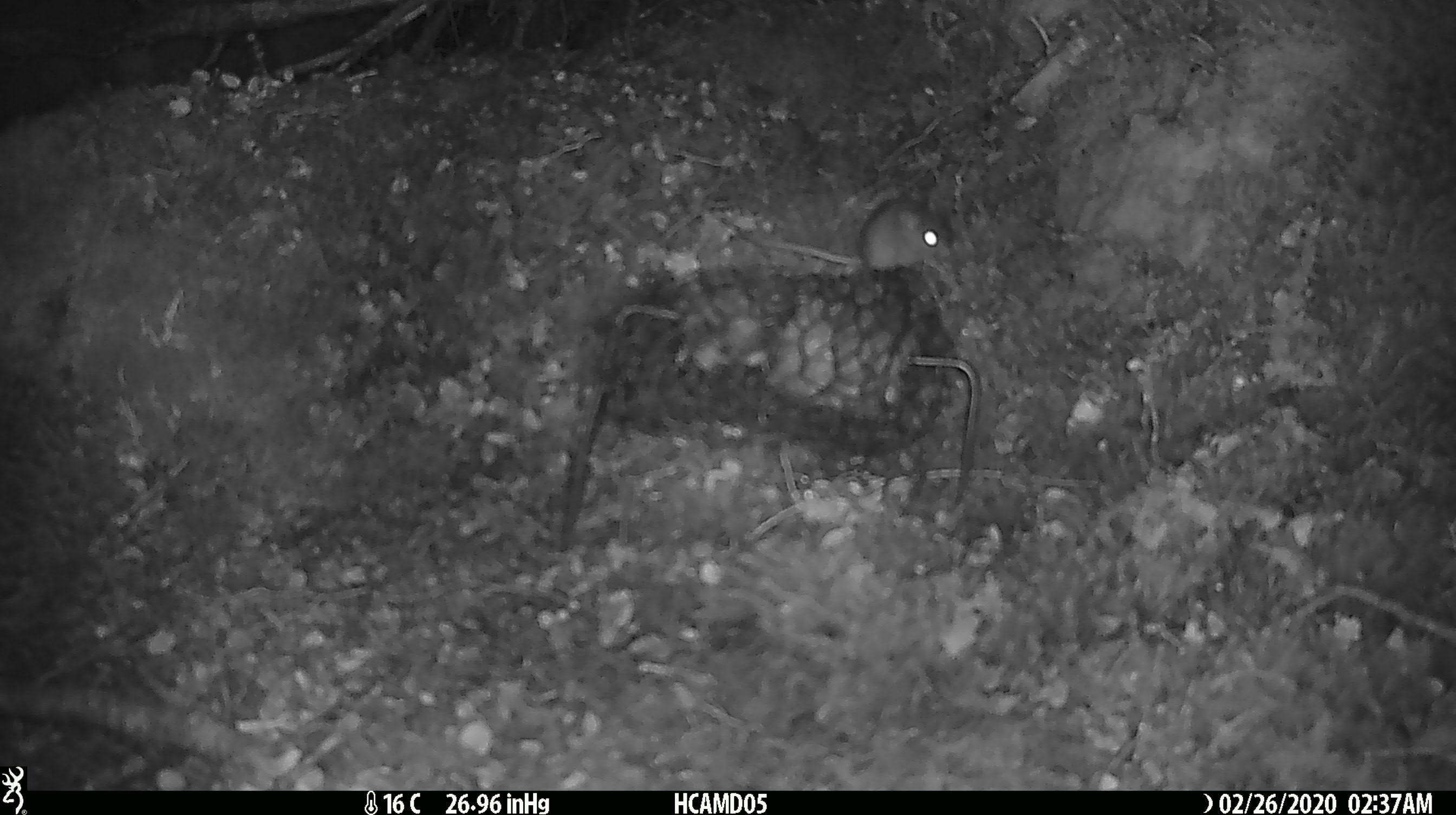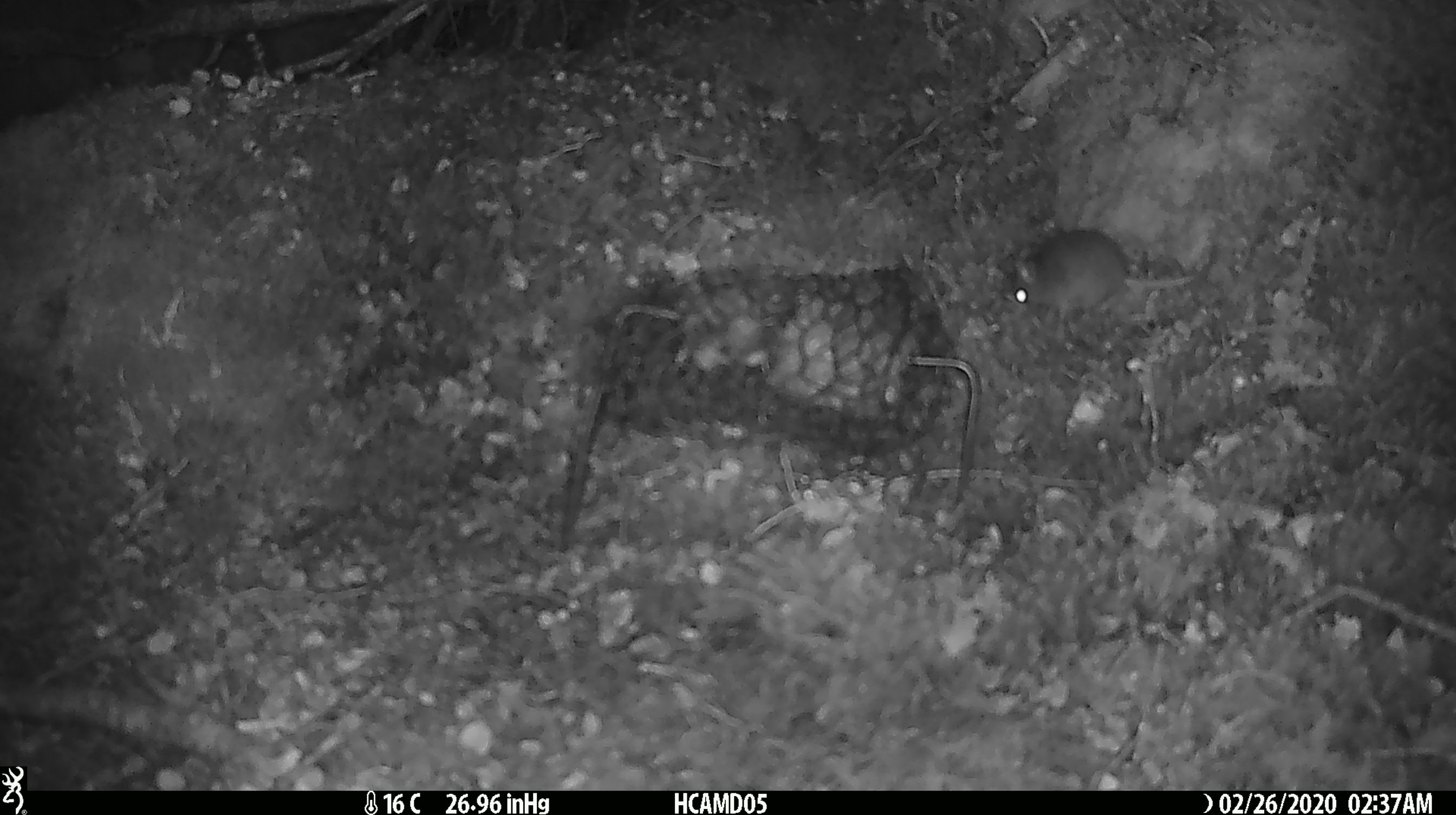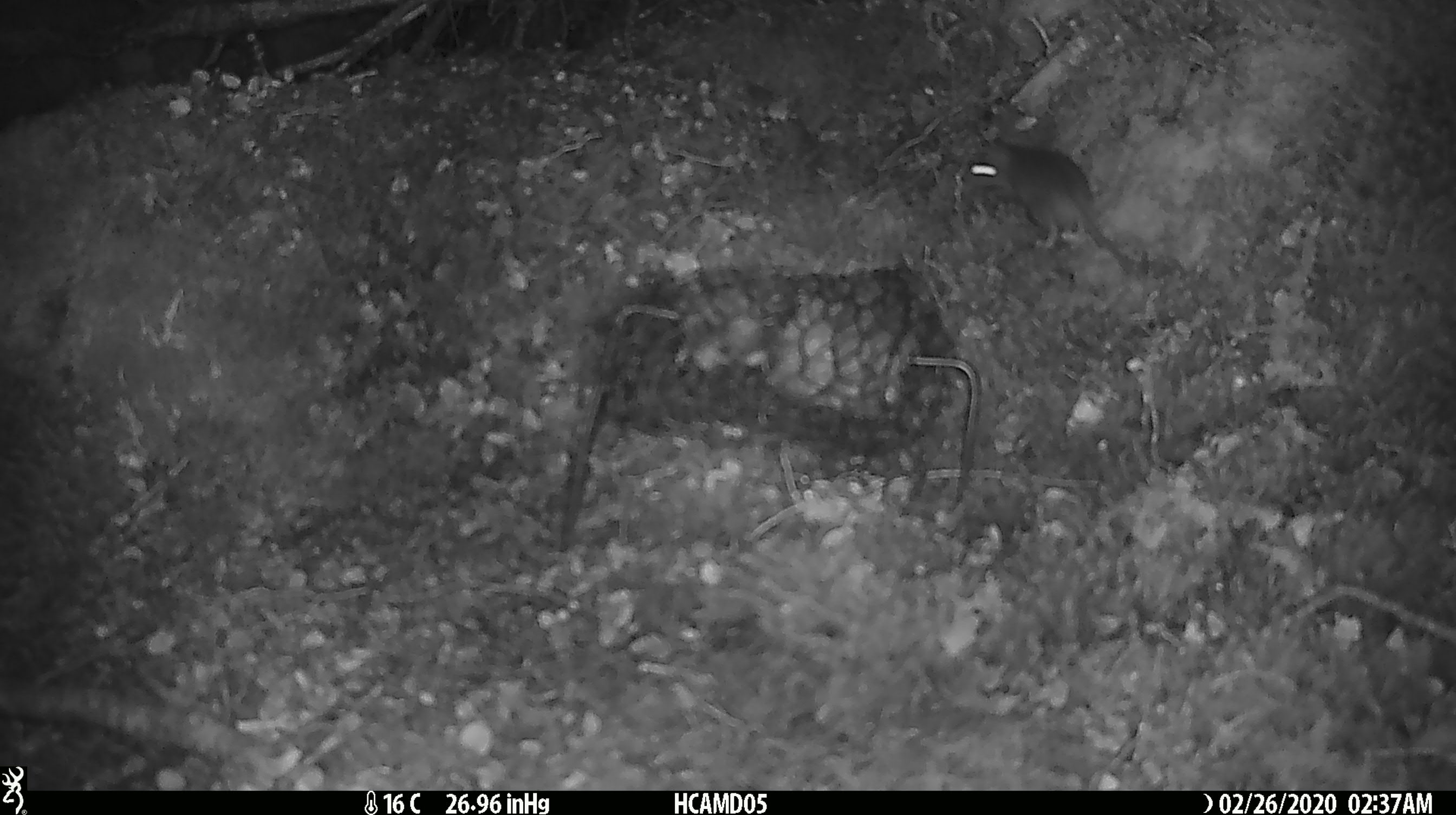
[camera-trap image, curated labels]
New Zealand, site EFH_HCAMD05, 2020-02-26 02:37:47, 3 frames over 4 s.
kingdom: Animalia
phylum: Chordata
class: Mammalia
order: Rodentia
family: Muridae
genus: Mus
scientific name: Mus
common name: mouse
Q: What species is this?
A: Mouse (Mus).